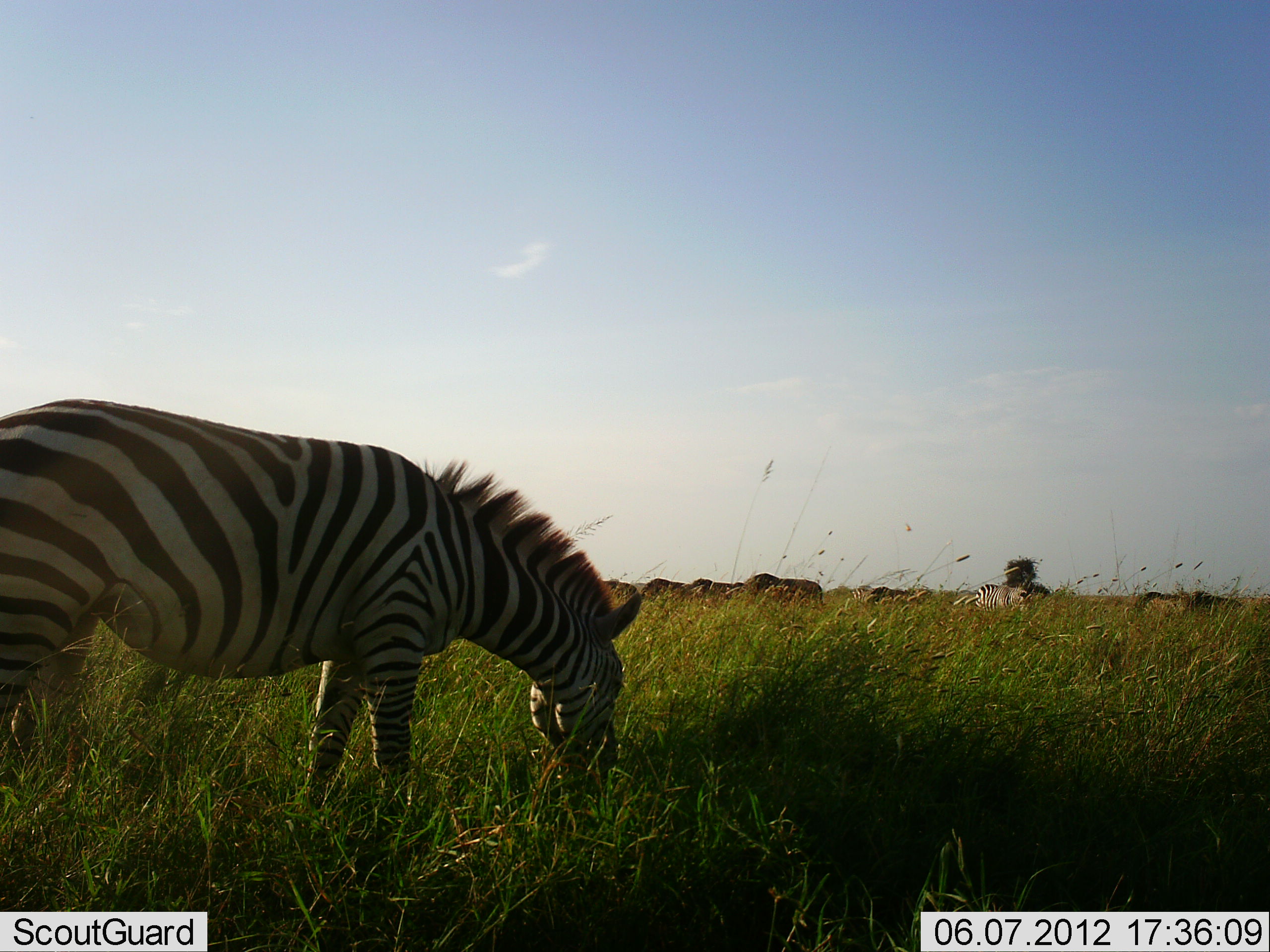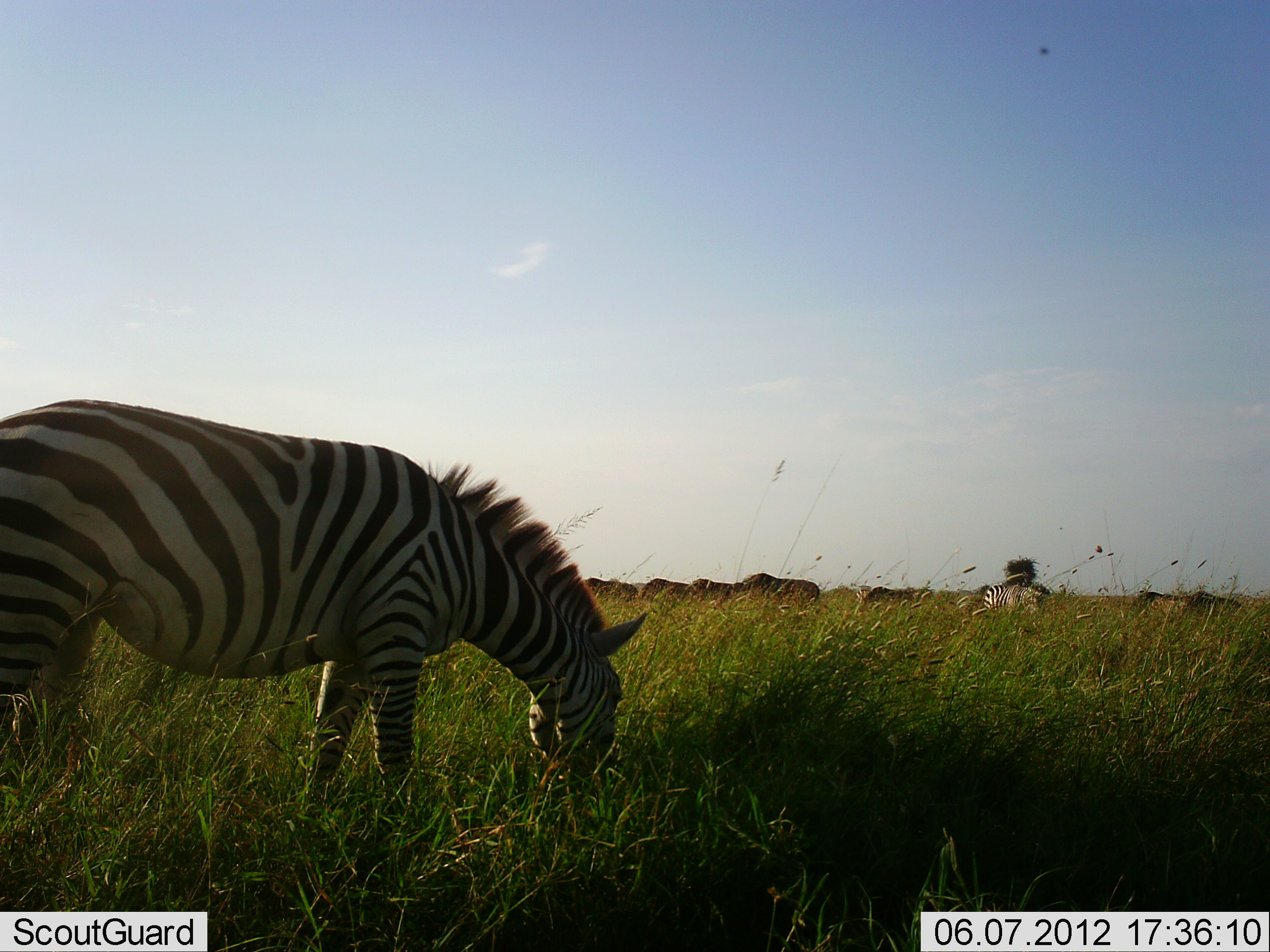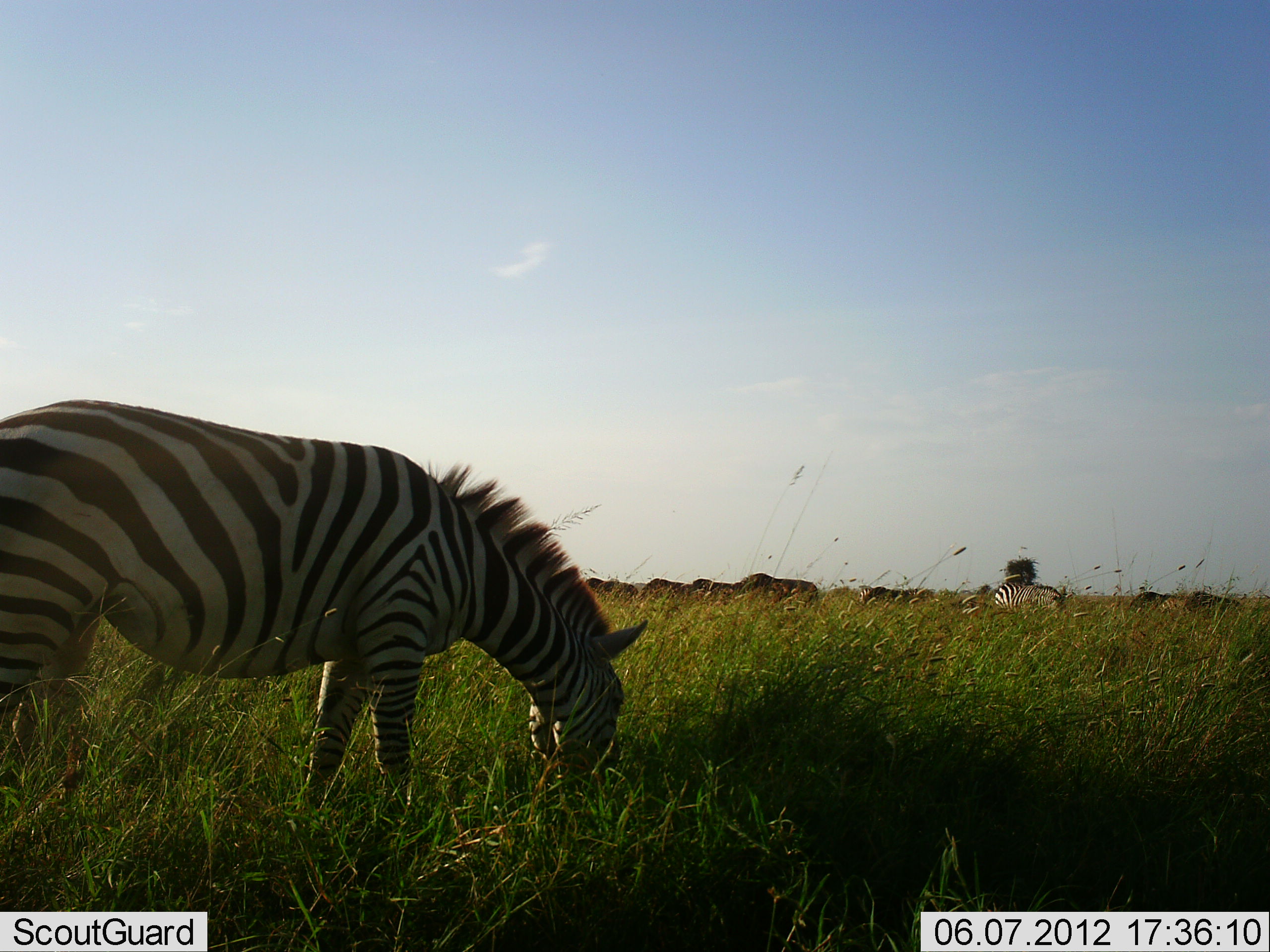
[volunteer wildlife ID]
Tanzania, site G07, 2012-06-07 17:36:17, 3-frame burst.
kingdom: Animalia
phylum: Chordata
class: Mammalia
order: Artiodactyla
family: Bovidae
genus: Connochaetes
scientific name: Connochaetes taurinus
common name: blue wildebeest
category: wildebeest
Wildebeest (blue wildebeest) (Connochaetes taurinus), count 7. Behavior (volunteer vote fractions): standing 62%, resting 0%, moving 0%, interacting 0%. Young present (vote fraction): 0%. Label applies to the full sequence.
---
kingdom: Animalia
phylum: Chordata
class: Mammalia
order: Perissodactyla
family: Equidae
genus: Equus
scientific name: Equus quagga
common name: plains zebra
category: zebra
Zebra (plains zebra) (Equus quagga), count 2. Behavior (volunteer vote fractions): standing 43%, resting 0%, moving 33%, interacting 0%. Young present (vote fraction): 0%. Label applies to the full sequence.